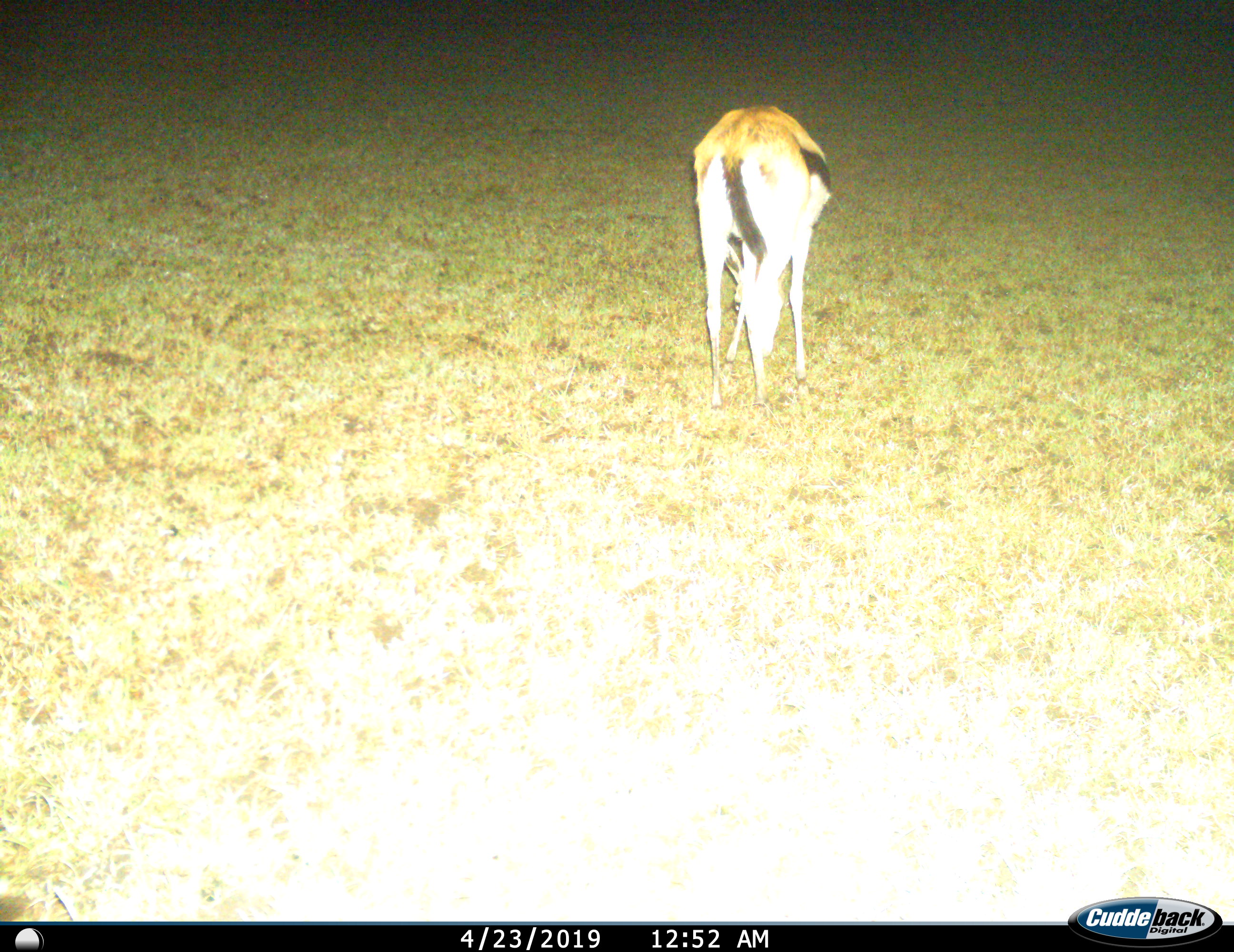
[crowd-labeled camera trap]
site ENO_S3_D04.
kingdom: Animalia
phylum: Chordata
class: Mammalia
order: Artiodactyla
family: Bovidae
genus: Eudorcas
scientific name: Eudorcas thomsonii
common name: thomson's gazelle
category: gazellethomsons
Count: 1.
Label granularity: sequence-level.